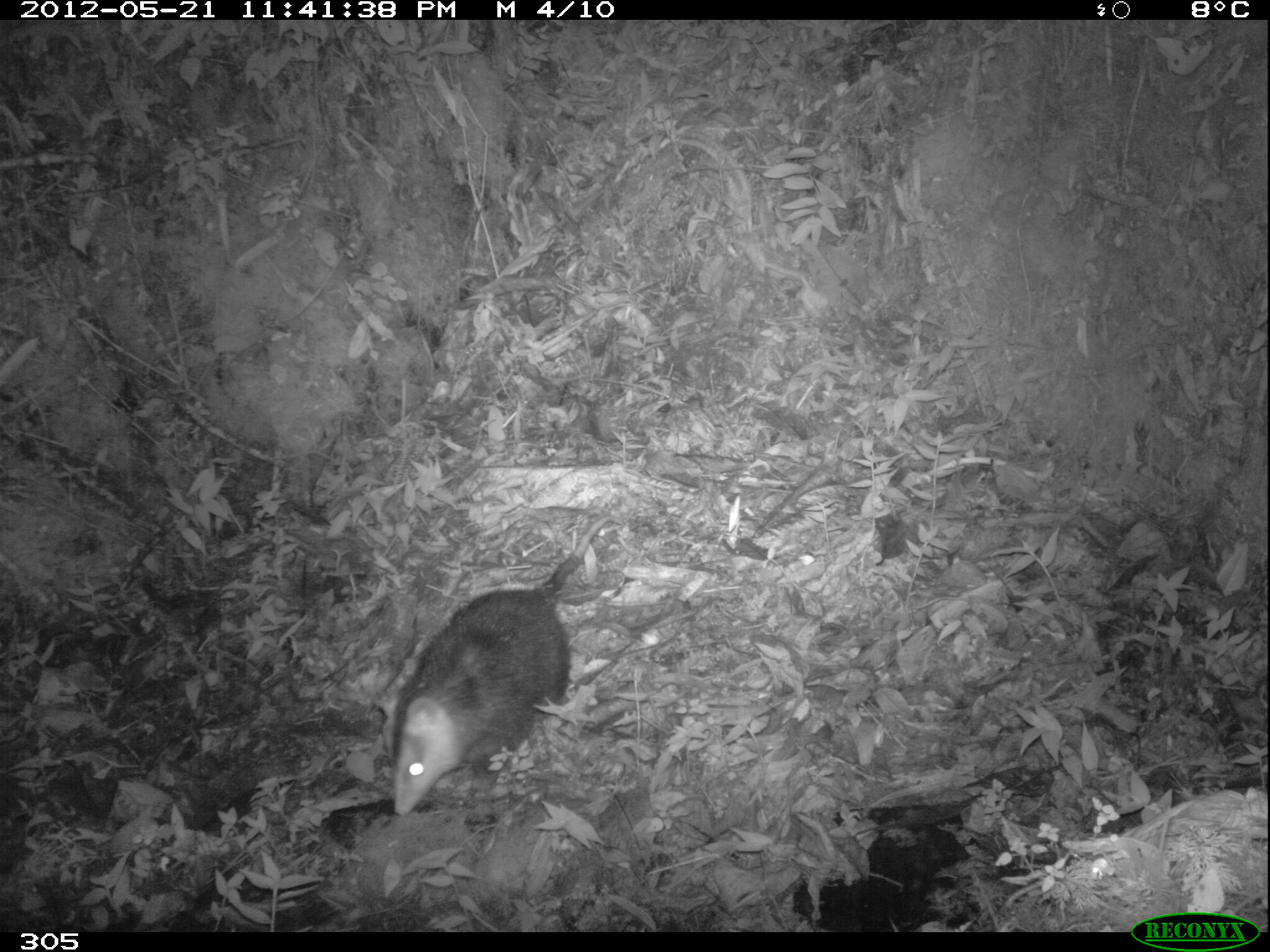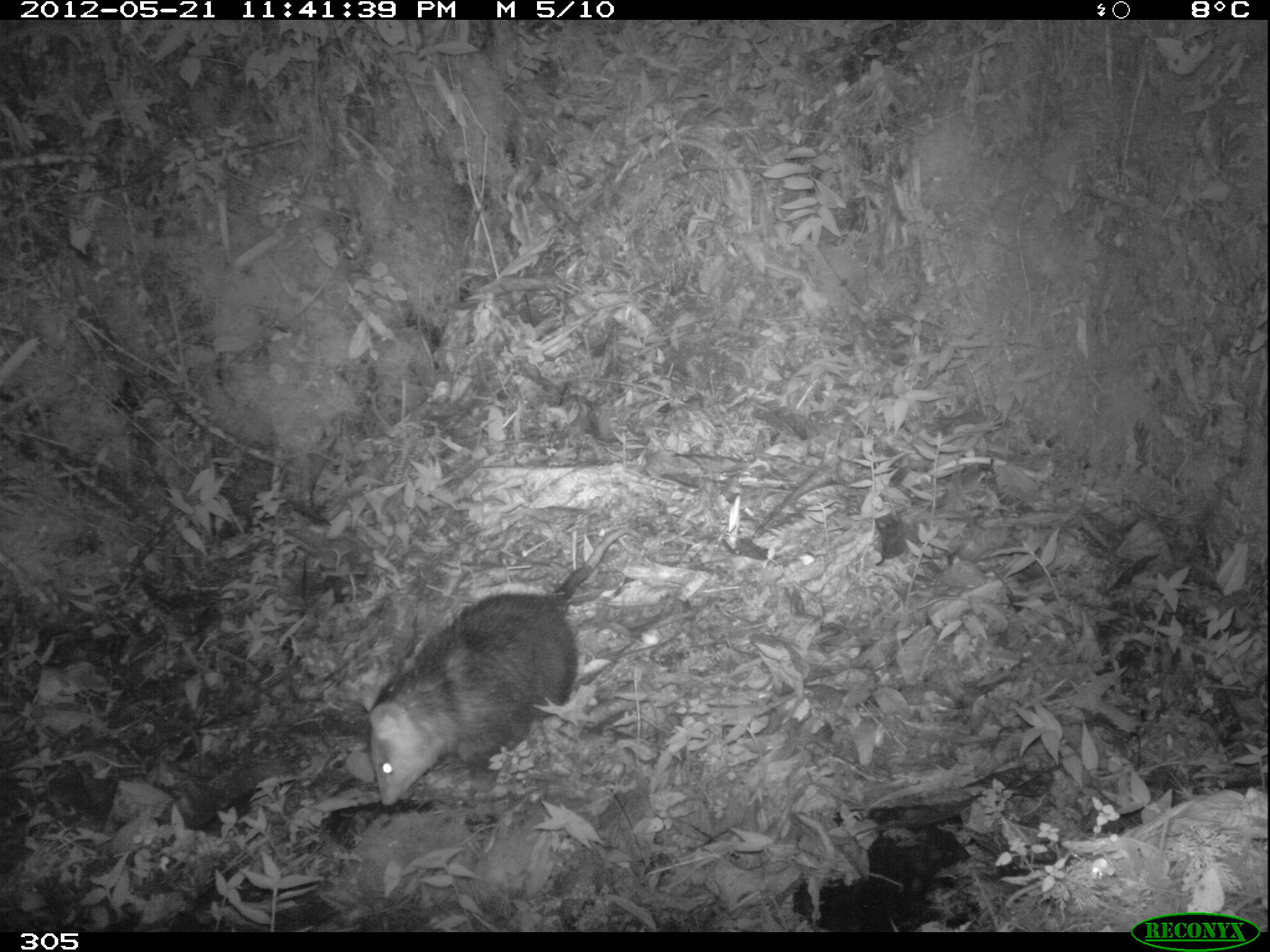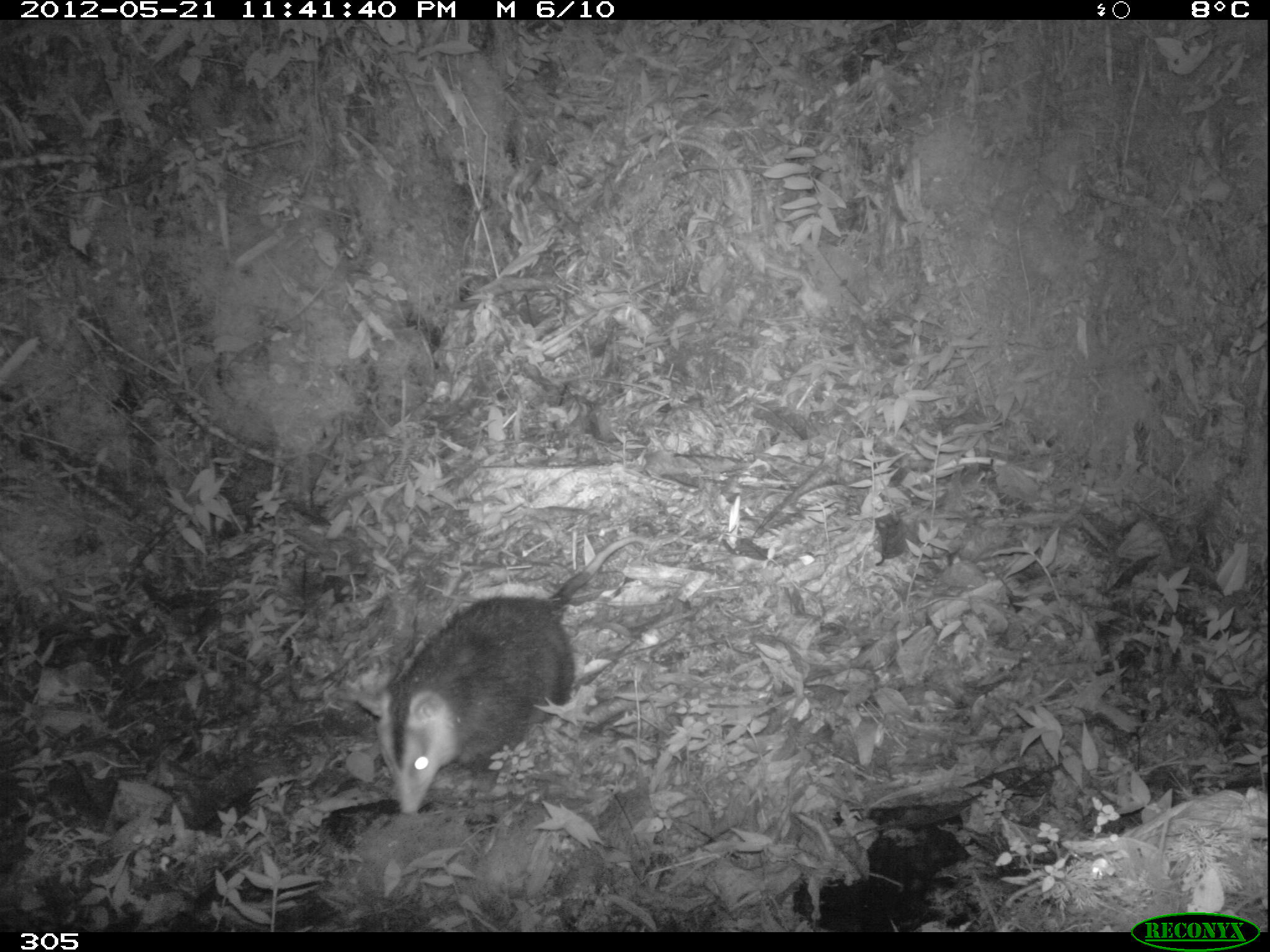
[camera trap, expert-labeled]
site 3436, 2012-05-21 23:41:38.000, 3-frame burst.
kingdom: Animalia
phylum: Chordata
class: Mammalia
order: Didelphimorphia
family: Didelphidae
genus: Didelphis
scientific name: Didelphis pernigra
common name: andean white-eared opossum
Didelphis pernigra (andean white-eared opossum).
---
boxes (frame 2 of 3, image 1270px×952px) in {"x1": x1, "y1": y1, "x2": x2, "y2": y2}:
didelphis pernigra: {"x1": 368, "y1": 526, "x2": 642, "y2": 804}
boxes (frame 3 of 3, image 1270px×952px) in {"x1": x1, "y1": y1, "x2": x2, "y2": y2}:
didelphis pernigra: {"x1": 346, "y1": 535, "x2": 649, "y2": 817}